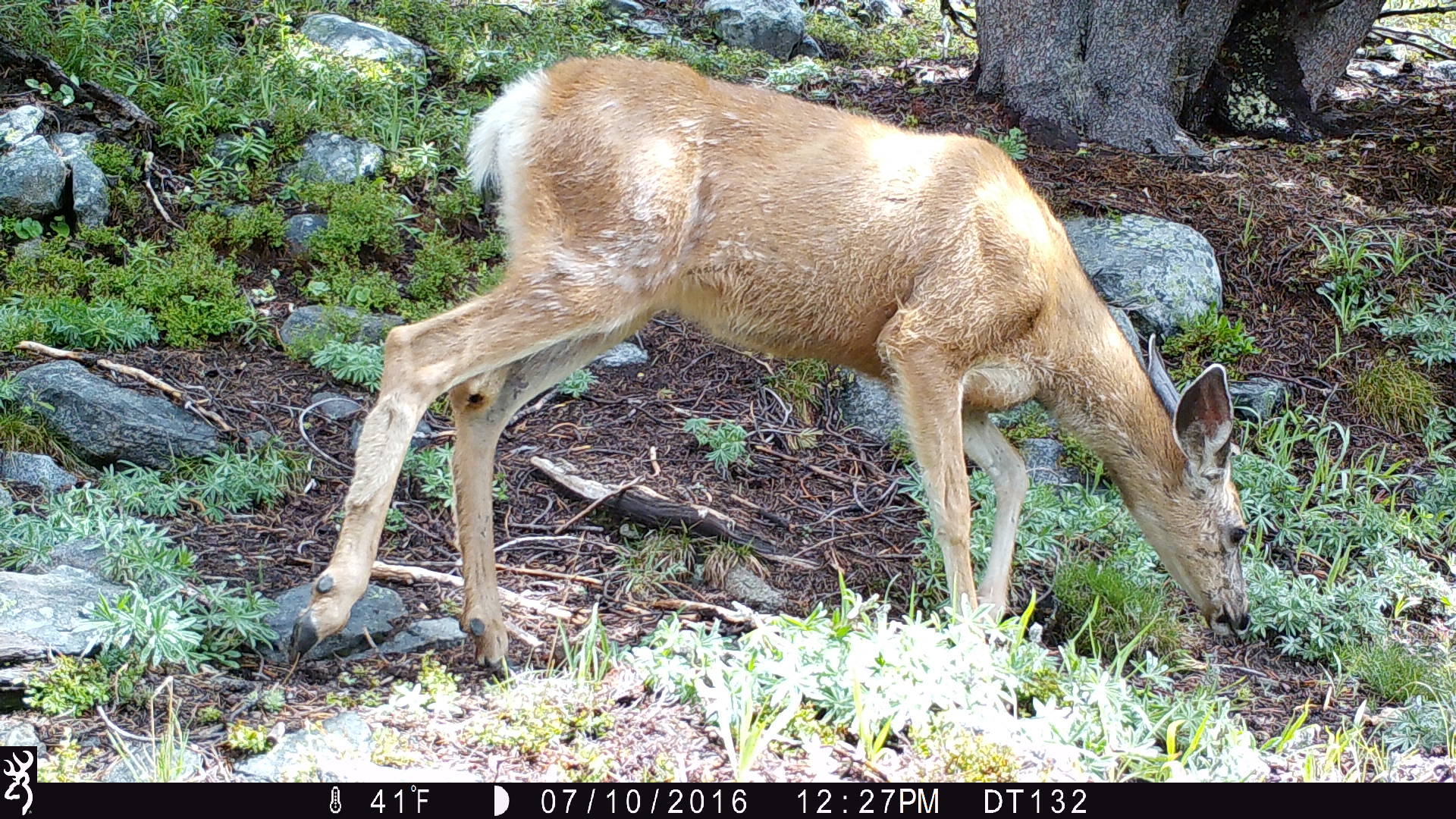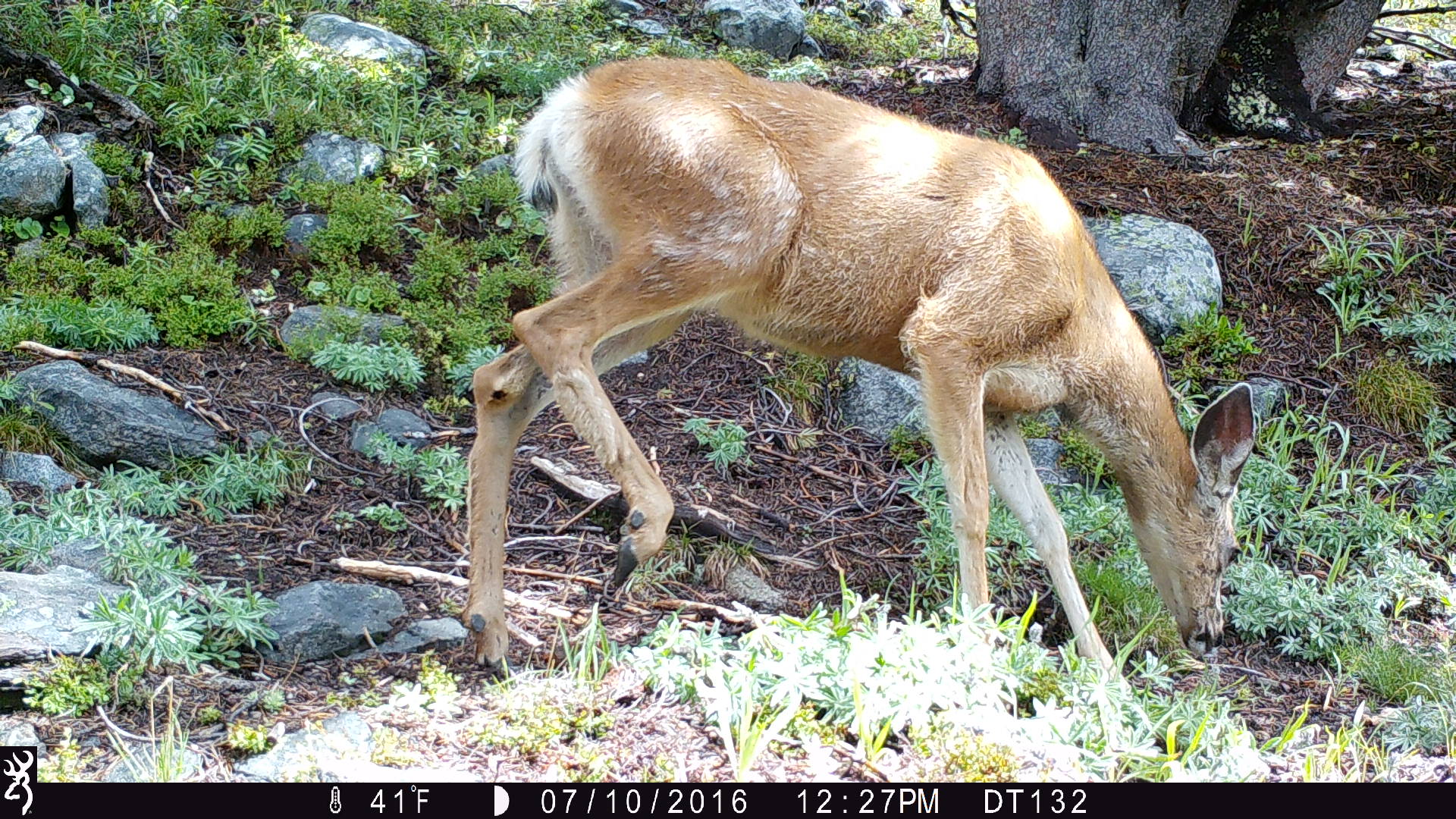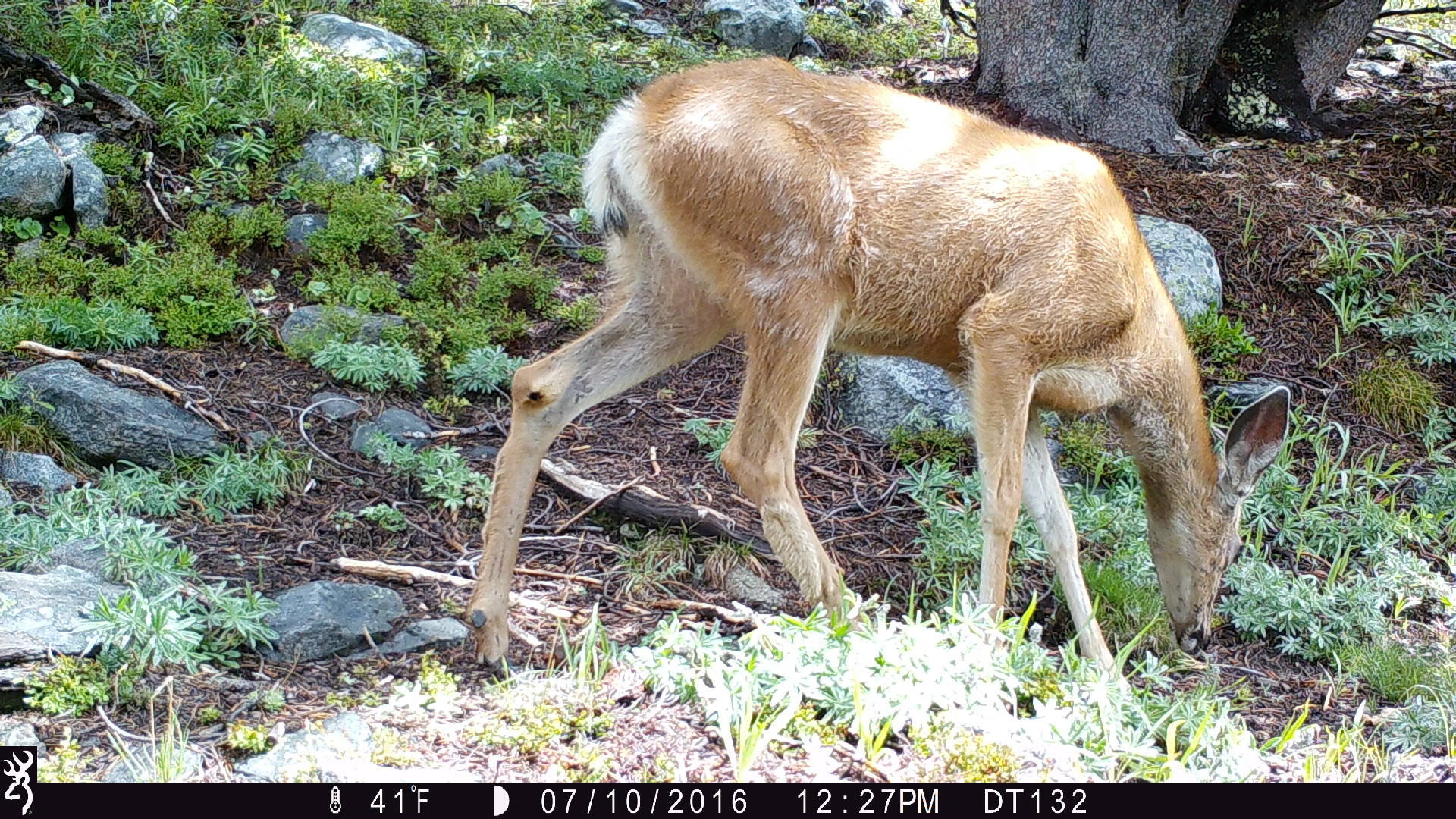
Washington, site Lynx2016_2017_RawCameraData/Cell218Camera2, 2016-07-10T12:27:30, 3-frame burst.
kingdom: Animalia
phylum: Chordata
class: Mammalia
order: Artiodactyla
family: Cervidae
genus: Odocoileus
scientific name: Odocoileus hemionus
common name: mule deer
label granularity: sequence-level